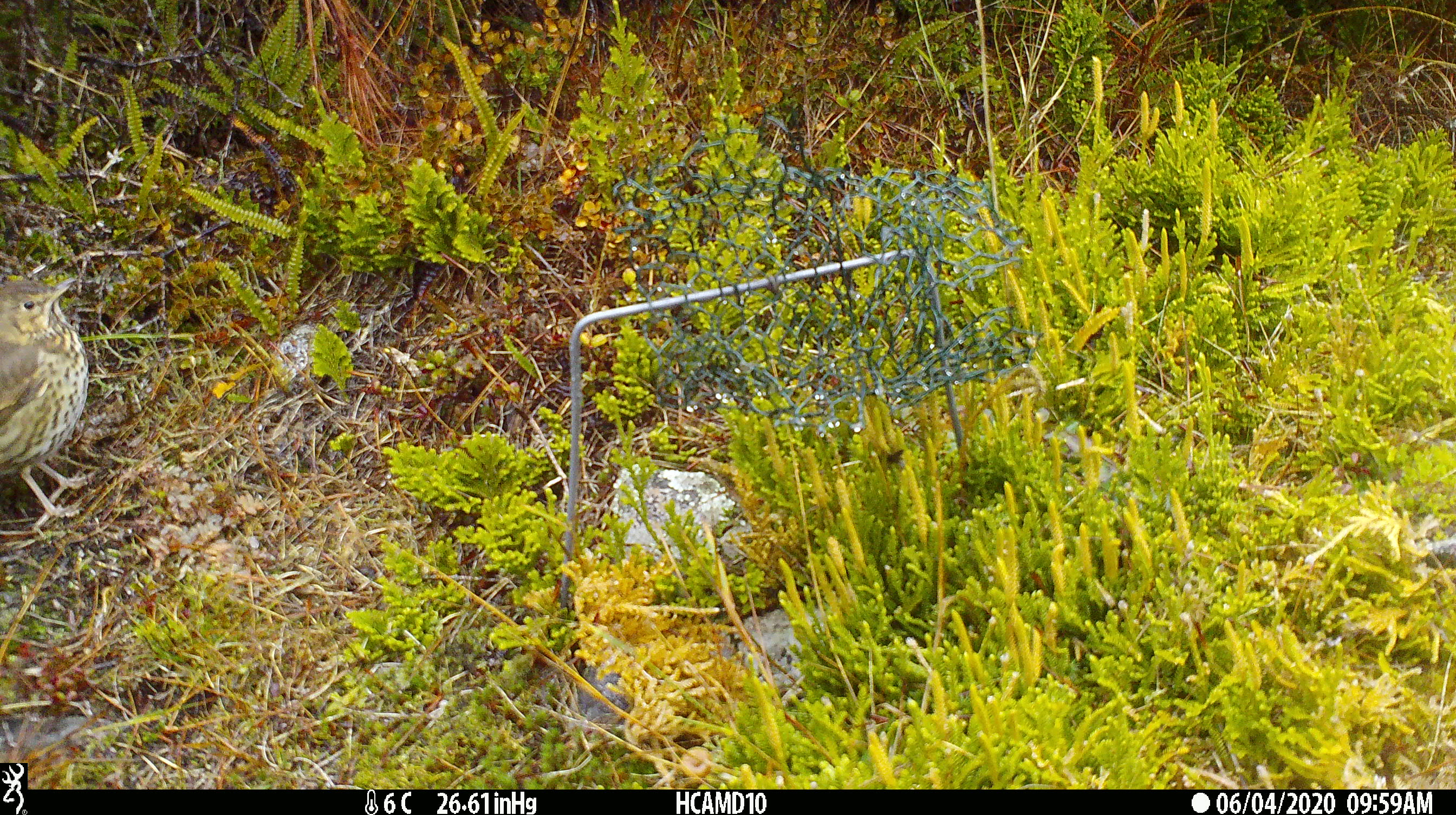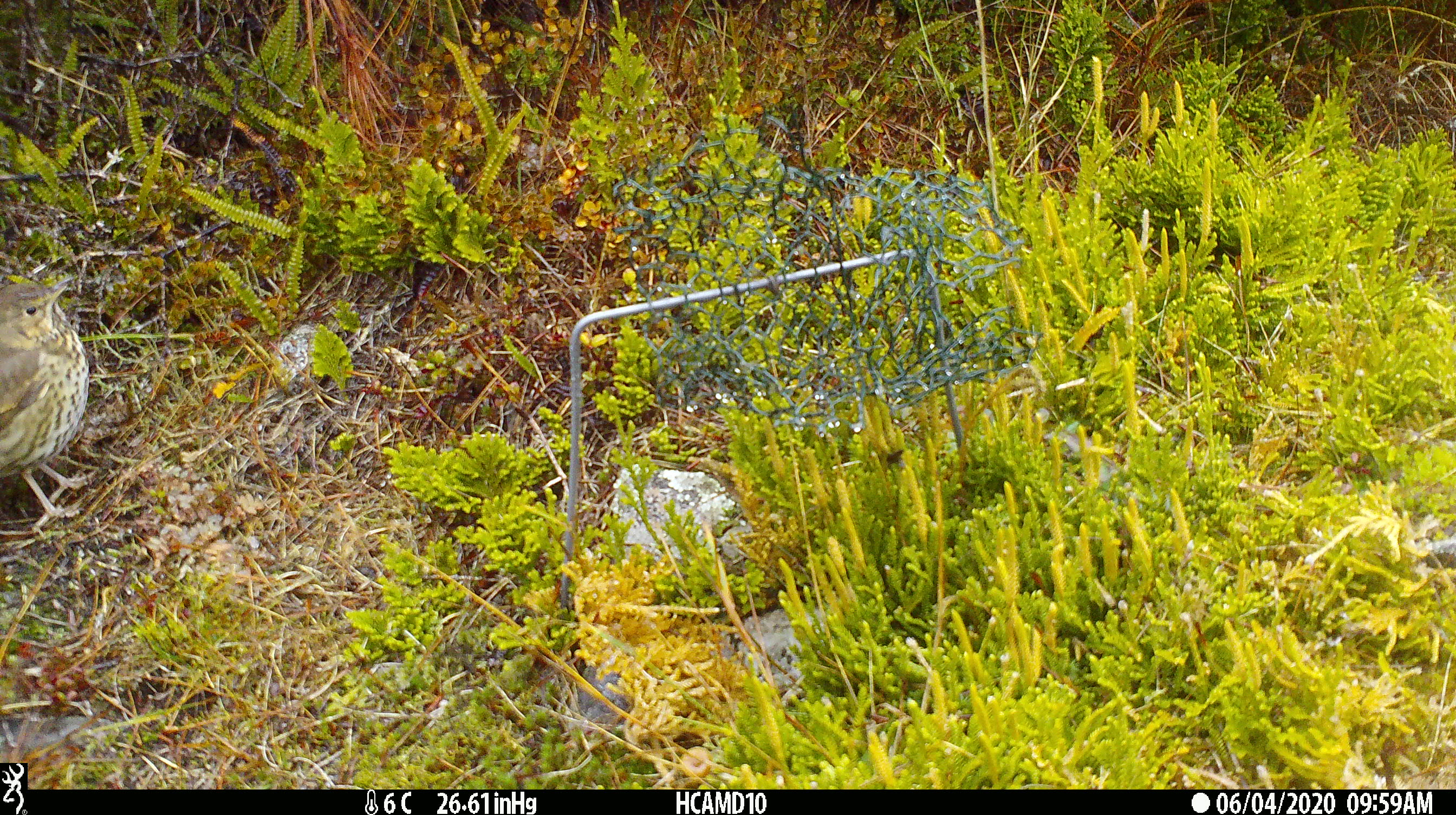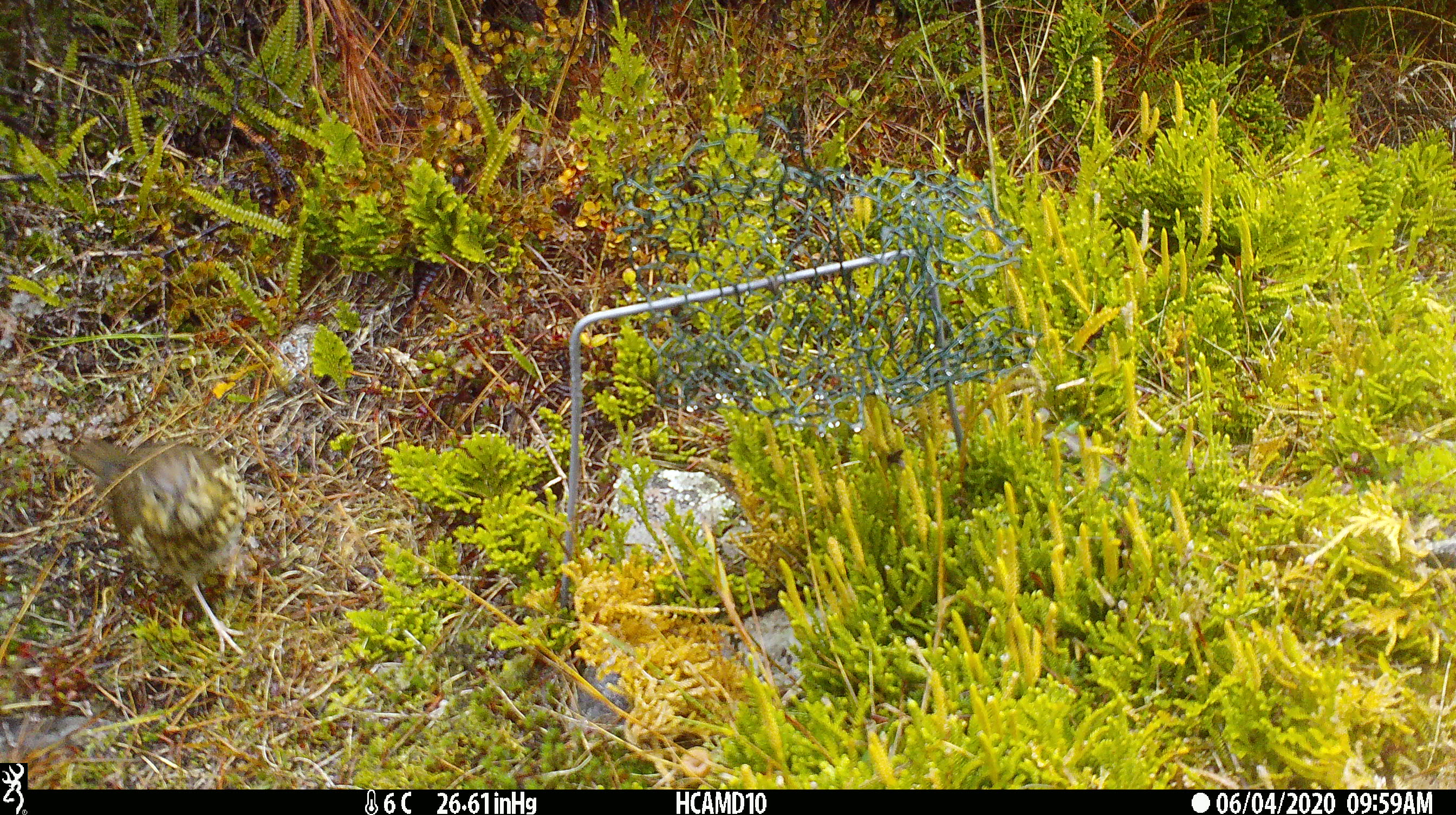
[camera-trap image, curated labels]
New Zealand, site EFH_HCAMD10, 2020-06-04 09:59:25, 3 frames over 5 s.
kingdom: Animalia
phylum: Chordata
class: Aves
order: Passeriformes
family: Turdidae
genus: Turdus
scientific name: Turdus philomelos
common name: song thrush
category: thrush